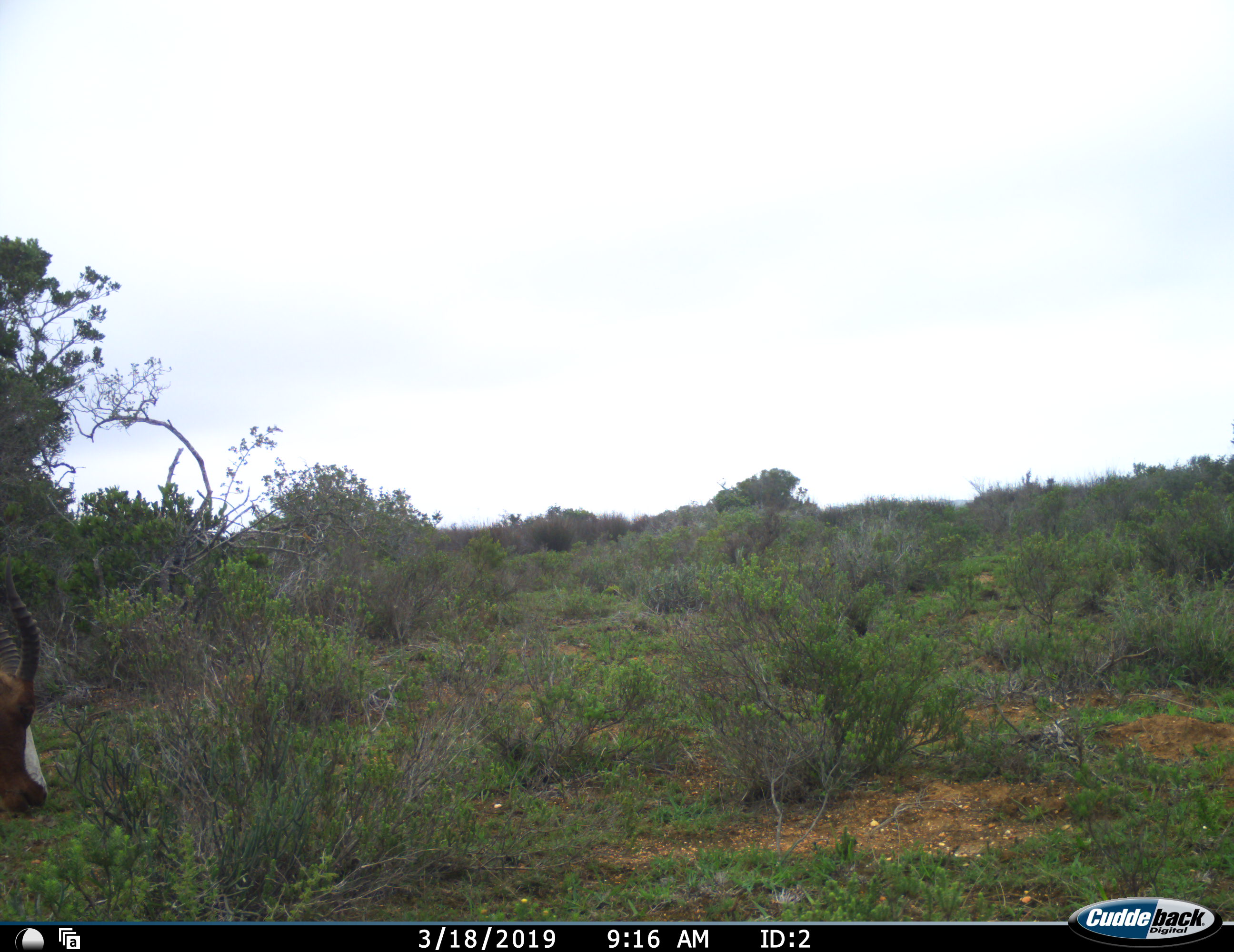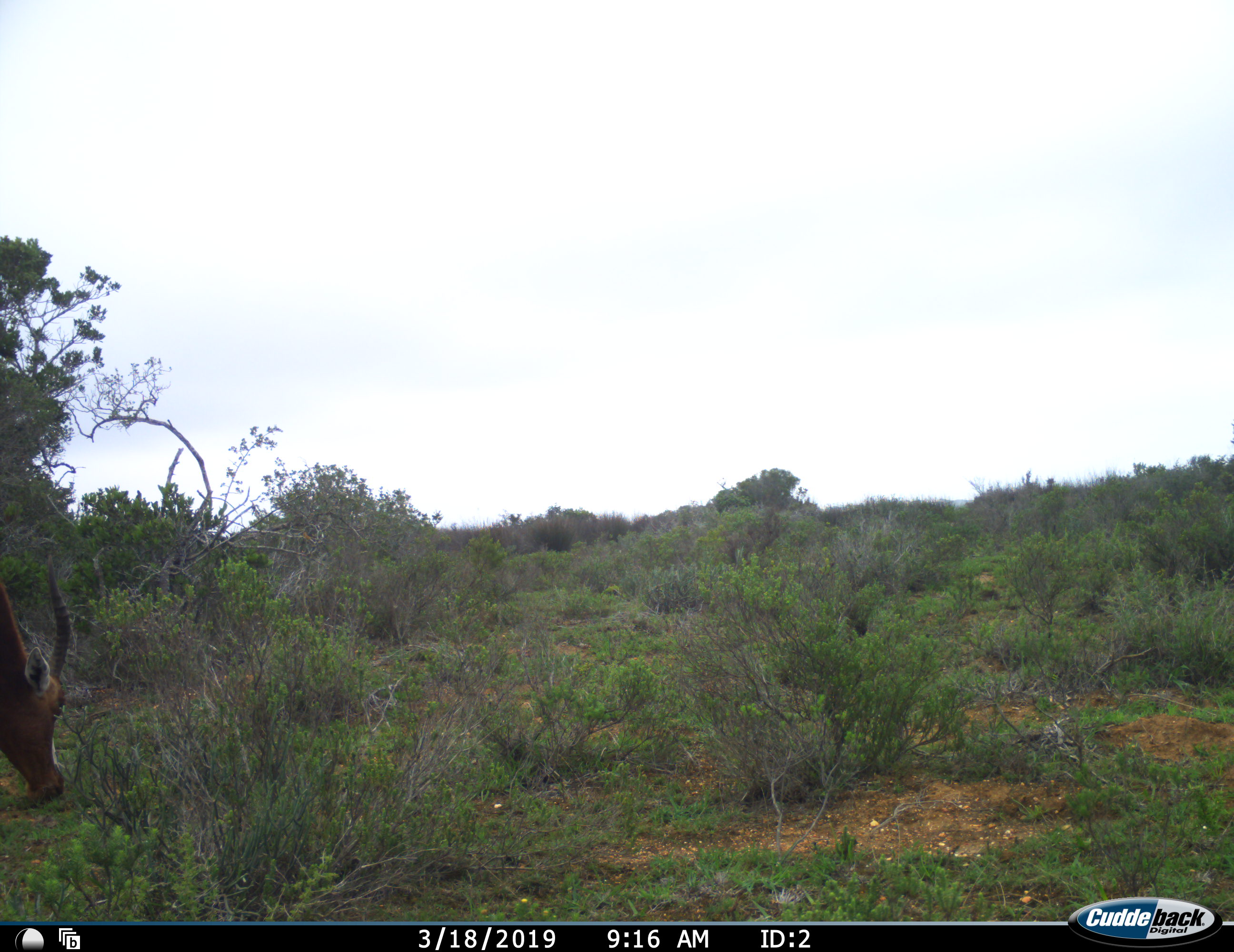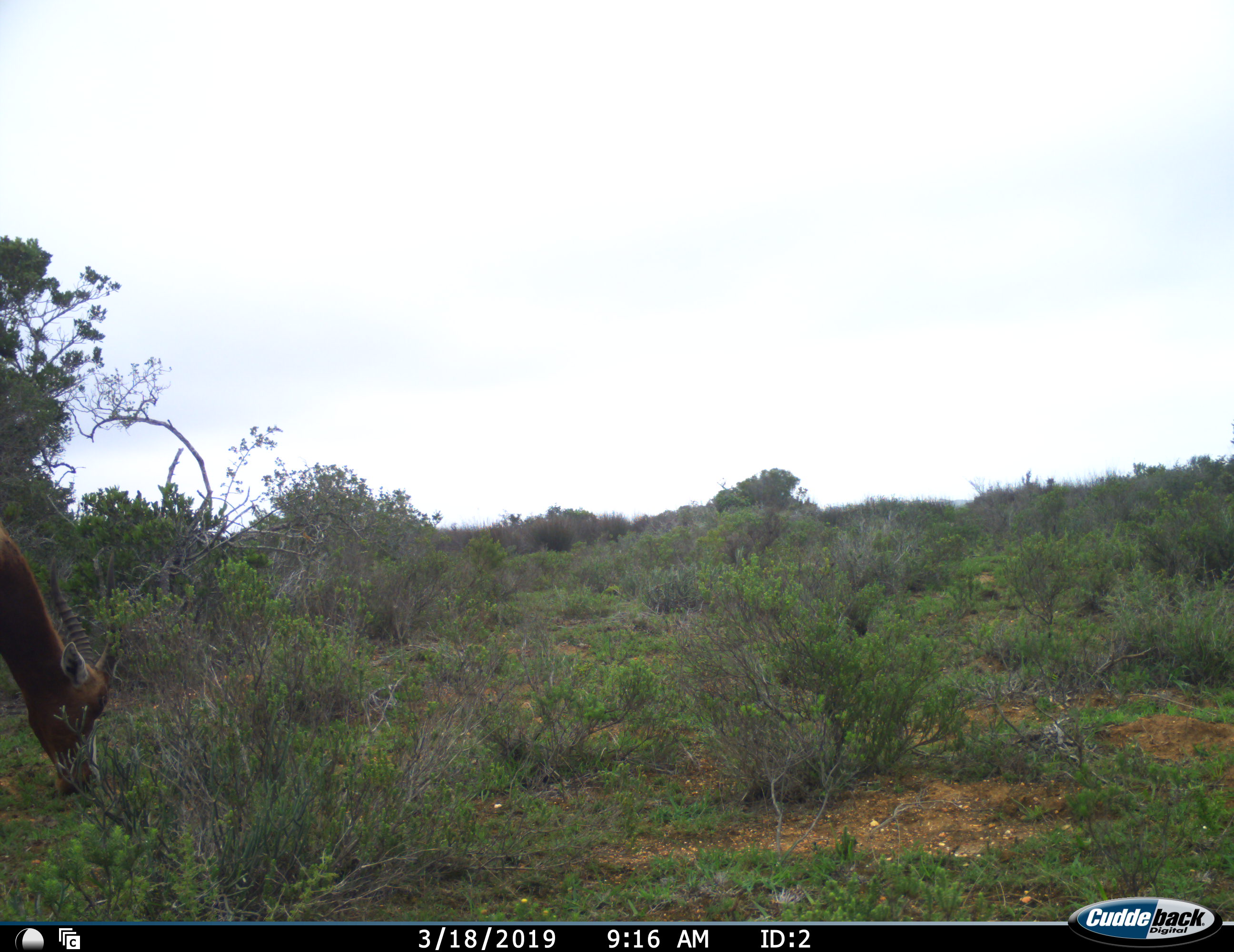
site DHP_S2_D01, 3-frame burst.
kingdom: Animalia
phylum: Chordata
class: Mammalia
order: Artiodactyla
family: Bovidae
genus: Damaliscus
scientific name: Damaliscus pygargus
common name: bontebok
Bontebok (Damaliscus pygargus), count 1. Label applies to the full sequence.